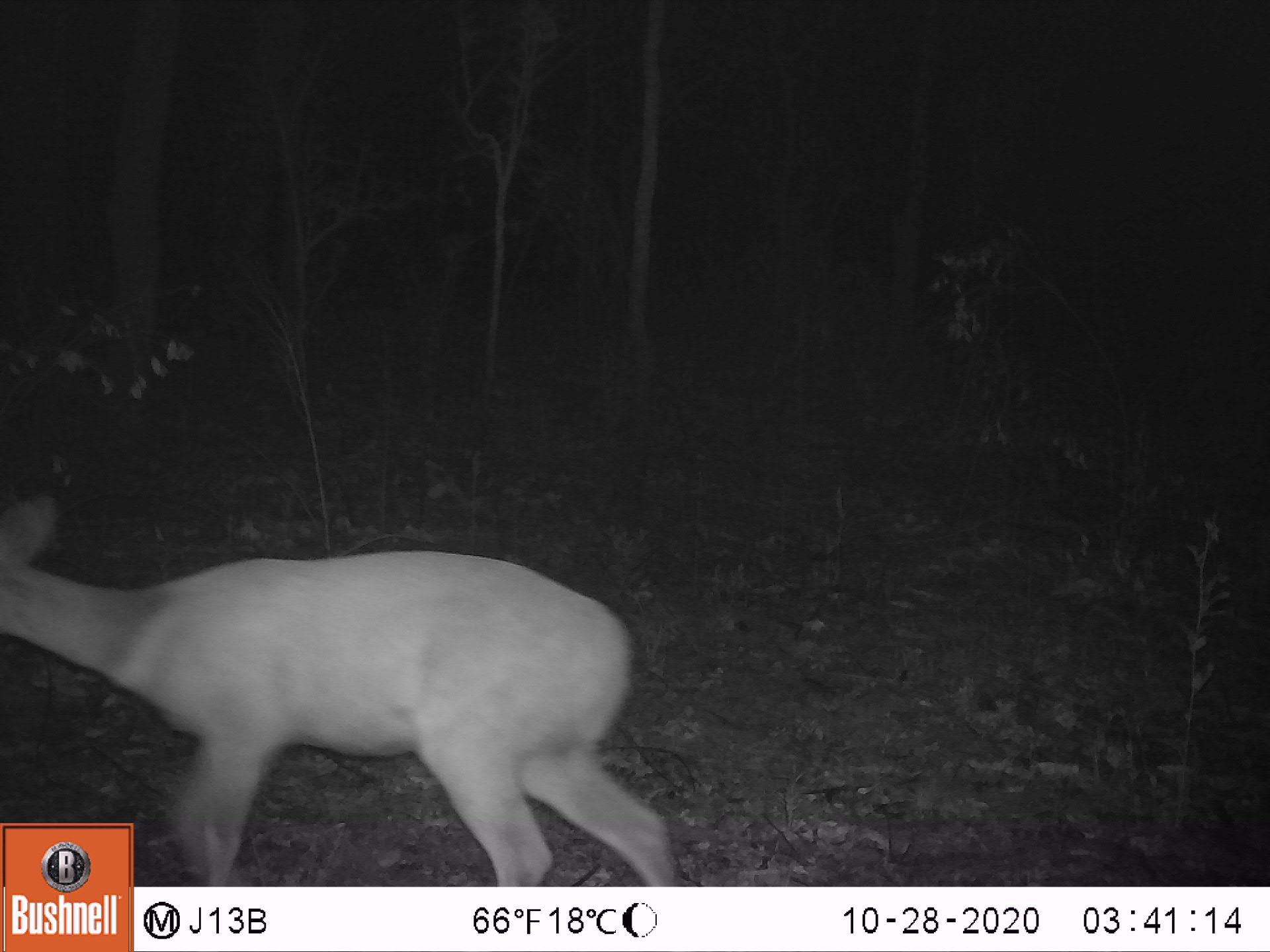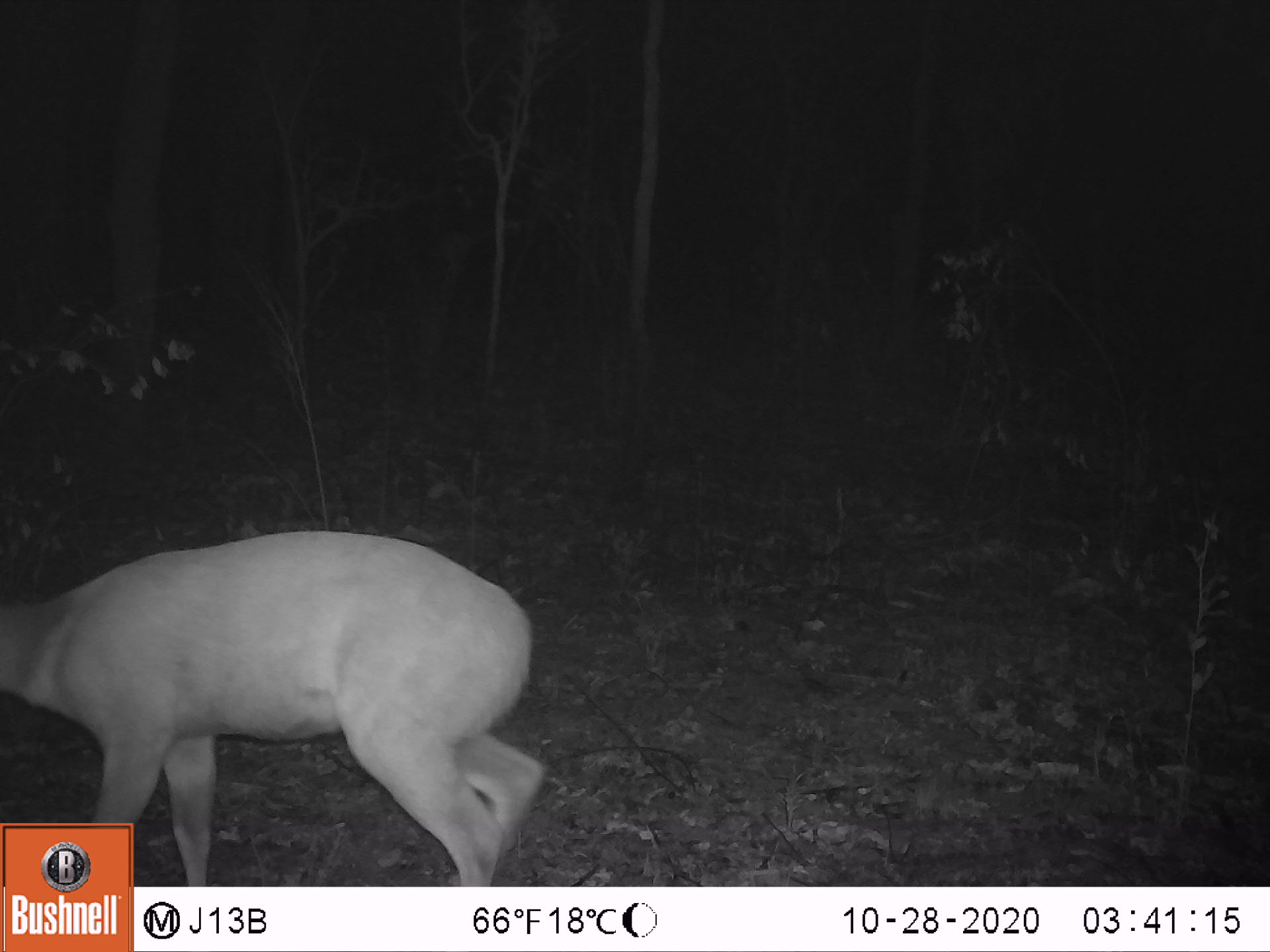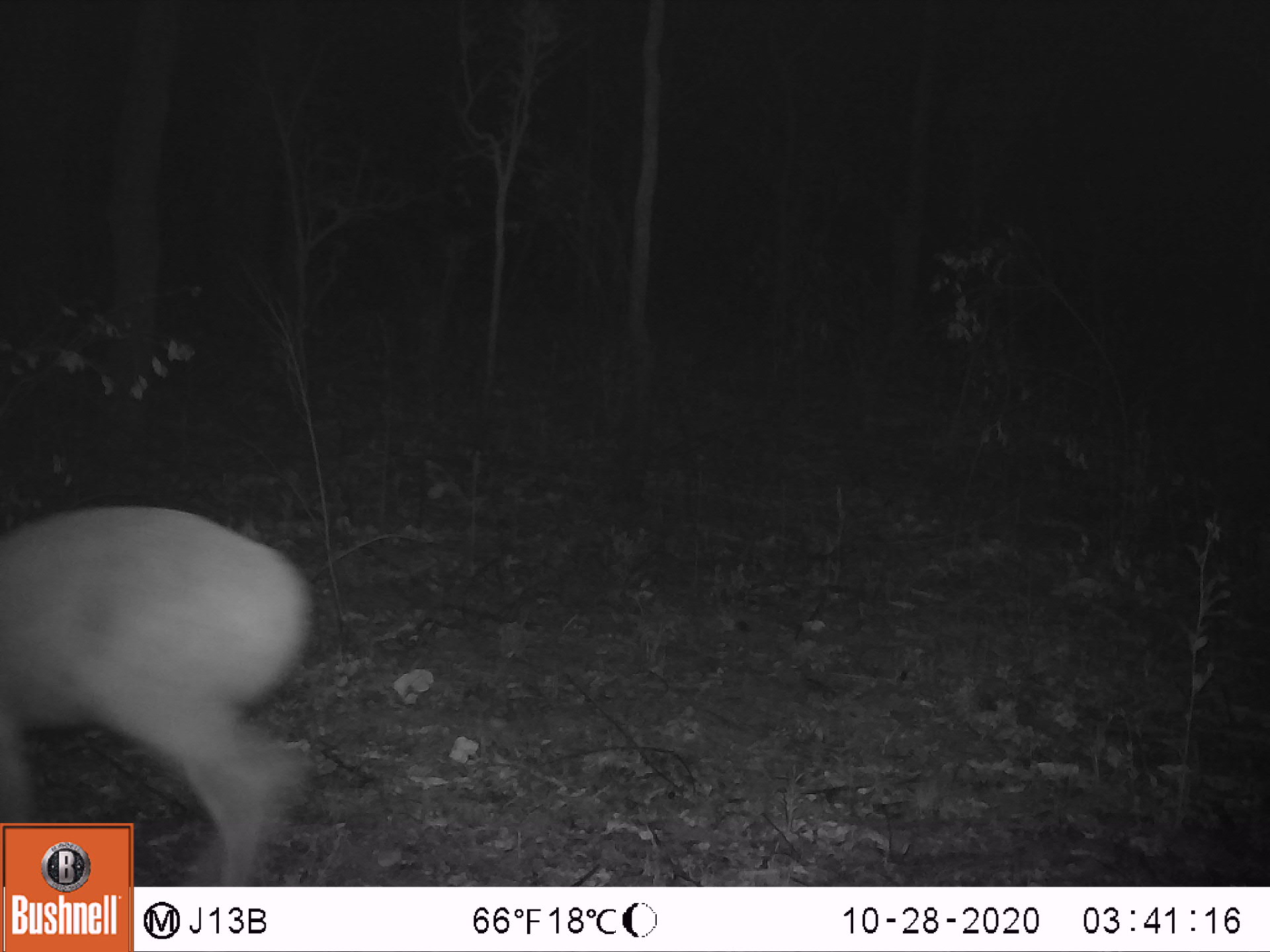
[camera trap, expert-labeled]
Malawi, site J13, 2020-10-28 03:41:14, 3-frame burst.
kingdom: Animalia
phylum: Chordata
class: Mammalia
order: Artiodactyla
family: Bovidae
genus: Tragelaphus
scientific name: Tragelaphus sylvaticus sylvaticus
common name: cape bushbuck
Cape bushbuck (Tragelaphus sylvaticus sylvaticus), count 1.